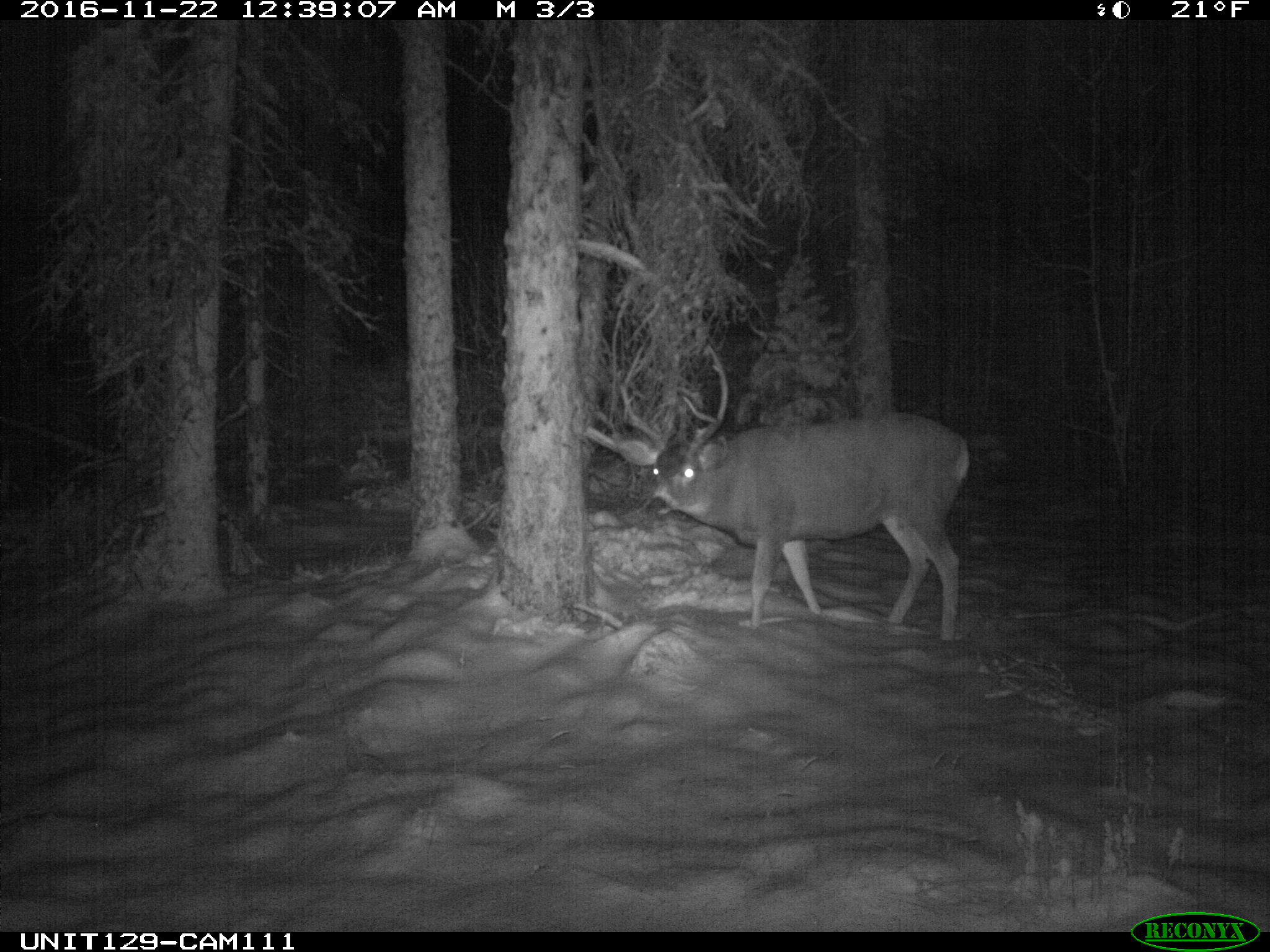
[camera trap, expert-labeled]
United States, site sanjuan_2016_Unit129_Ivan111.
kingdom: Animalia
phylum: Chordata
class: Mammalia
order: Artiodactyla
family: Cervidae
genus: Odocoileus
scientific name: Odocoileus hemionus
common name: mule deer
Odocoileus hemionus (mule deer).